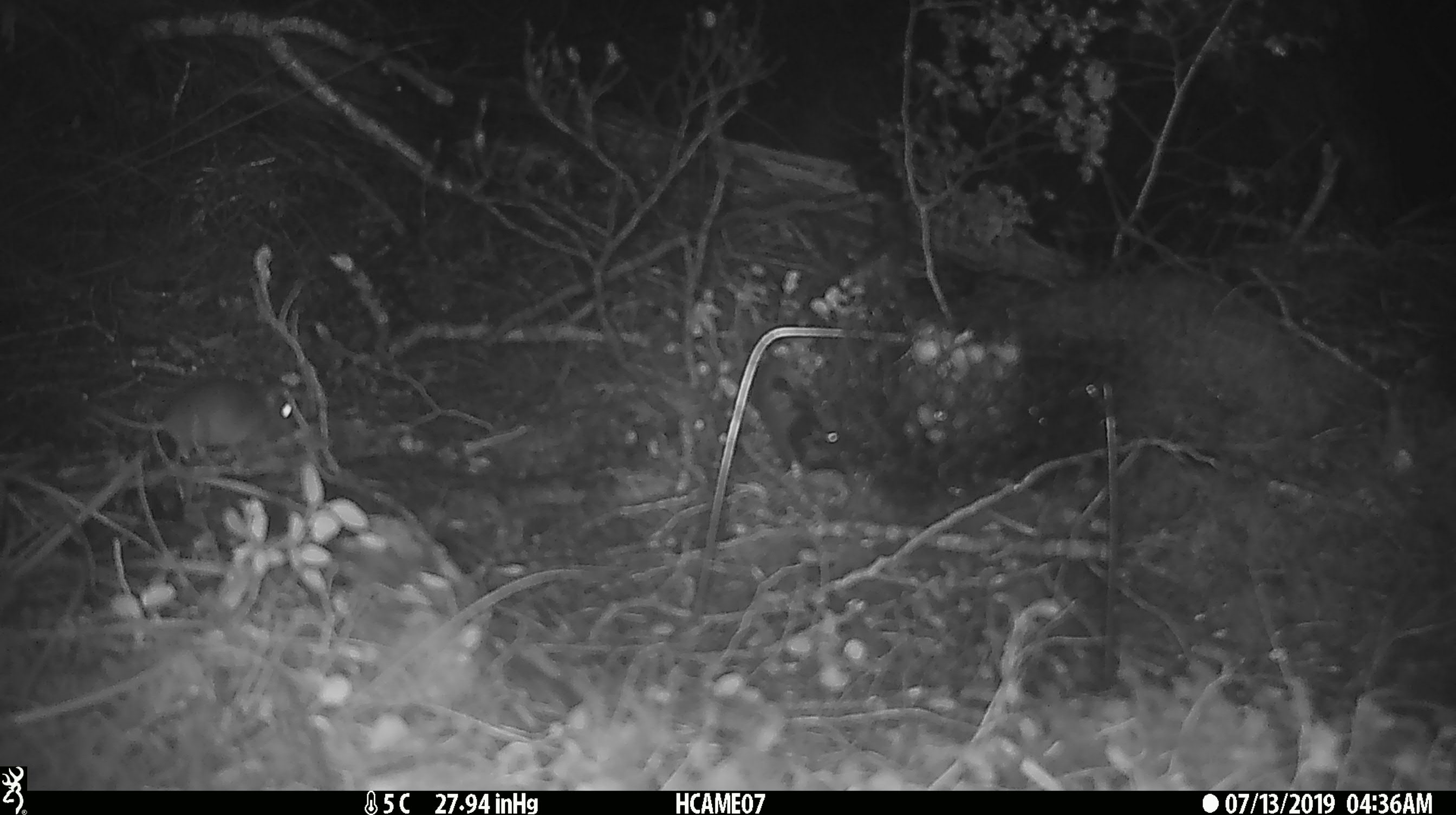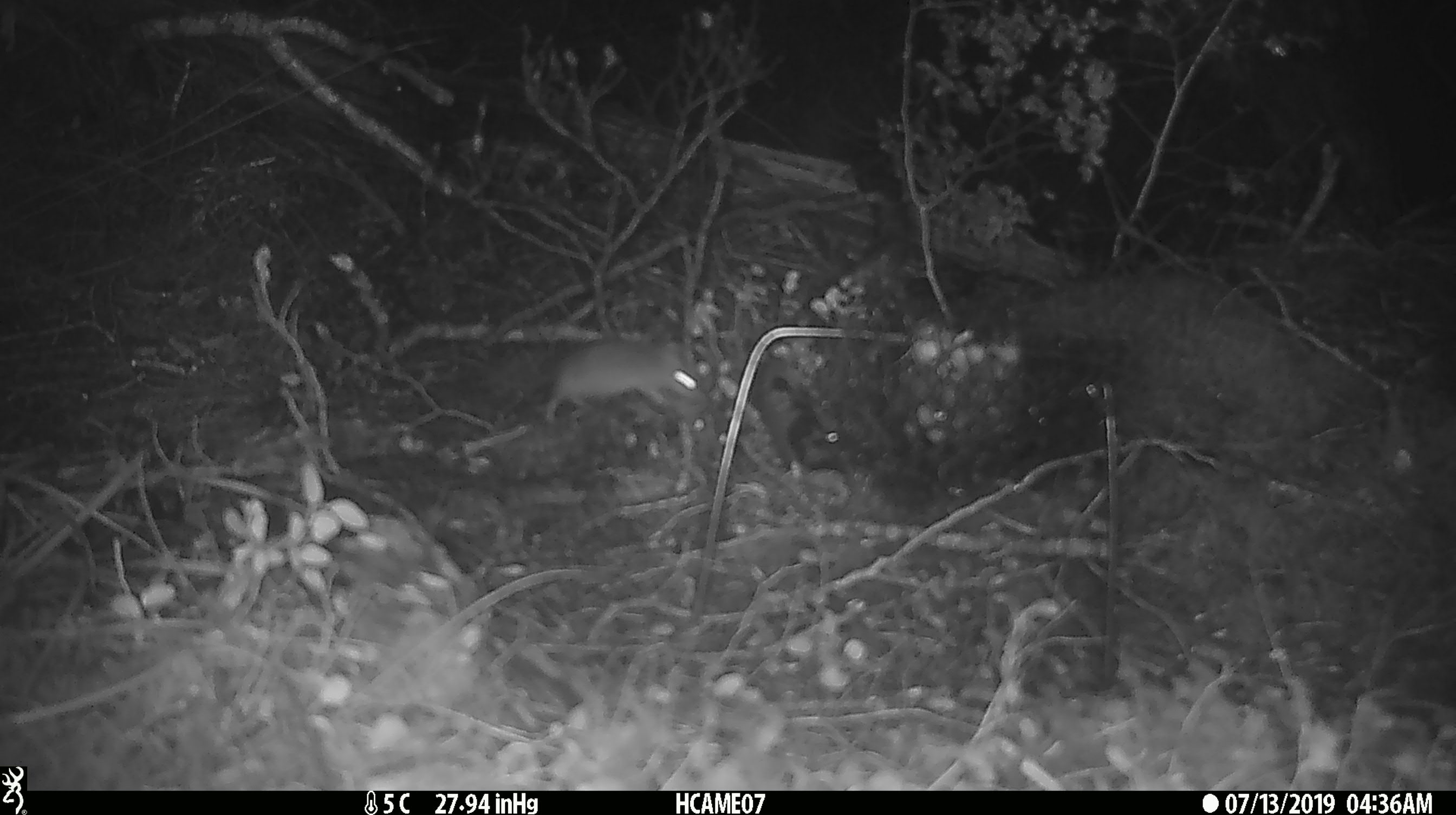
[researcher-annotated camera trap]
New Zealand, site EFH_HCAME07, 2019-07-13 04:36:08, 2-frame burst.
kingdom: Animalia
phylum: Chordata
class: Mammalia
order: Rodentia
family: Muridae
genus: Mus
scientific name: Mus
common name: mouse